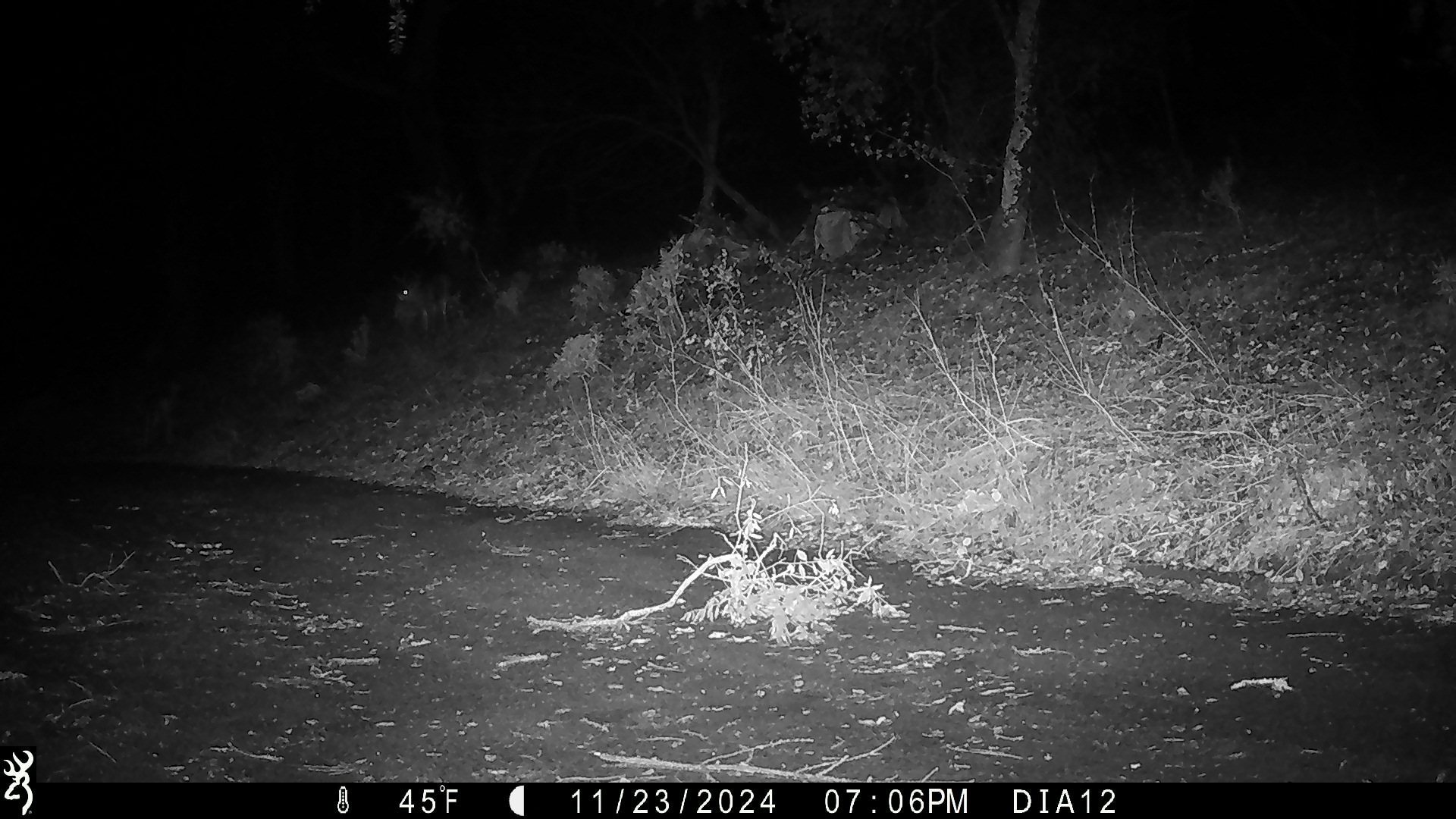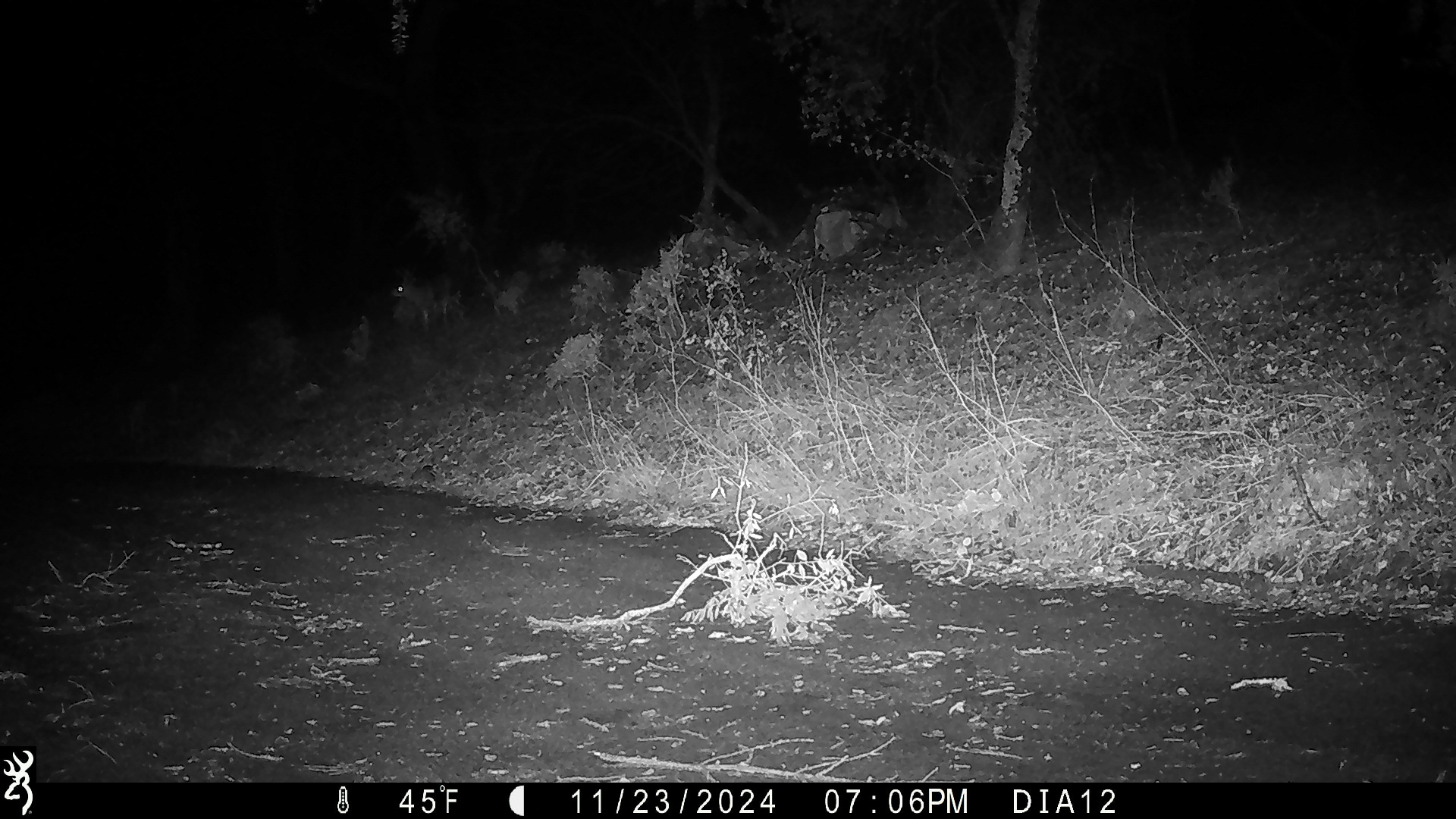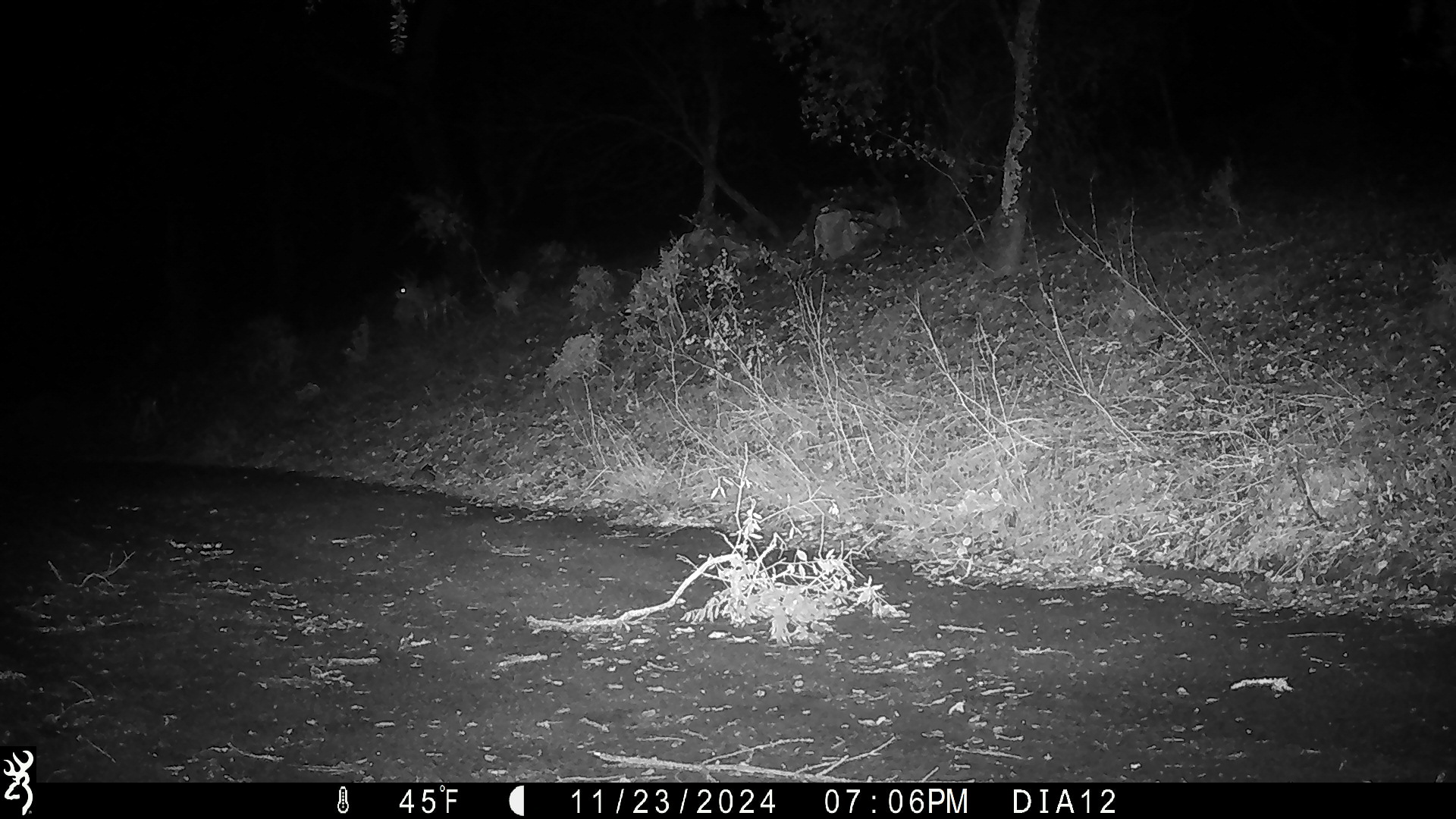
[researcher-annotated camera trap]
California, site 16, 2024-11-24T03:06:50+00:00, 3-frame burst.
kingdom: Animalia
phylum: Chordata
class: Mammalia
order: Artiodactyla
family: Cervidae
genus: Odocoileus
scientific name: Odocoileus hemionus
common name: mule deer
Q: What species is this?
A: Mule deer (Odocoileus hemionus).